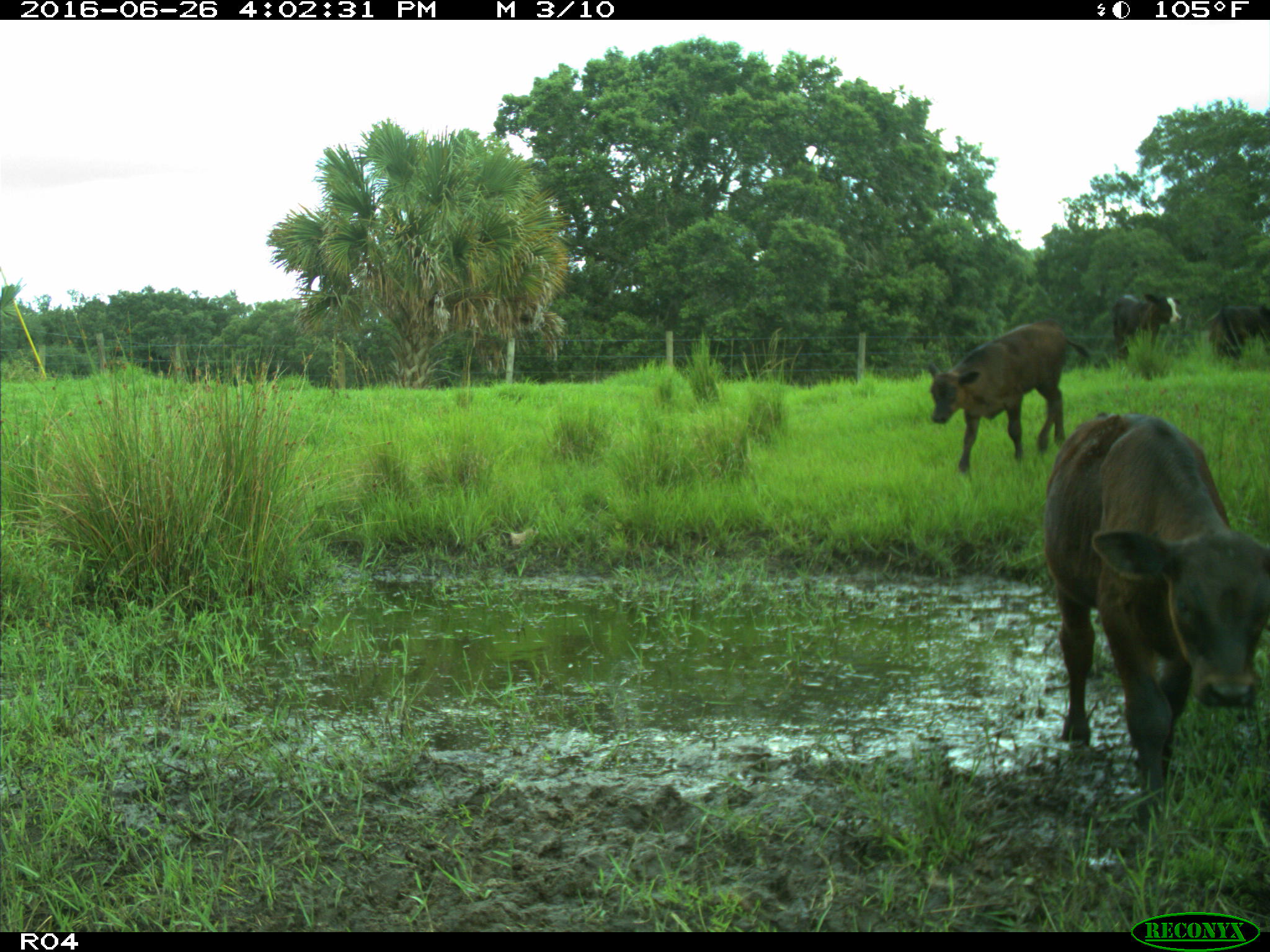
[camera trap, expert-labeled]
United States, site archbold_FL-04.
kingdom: Animalia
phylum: Chordata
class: Mammalia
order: Artiodactyla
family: Bovidae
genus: Bos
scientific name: Bos taurus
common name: domestic cow